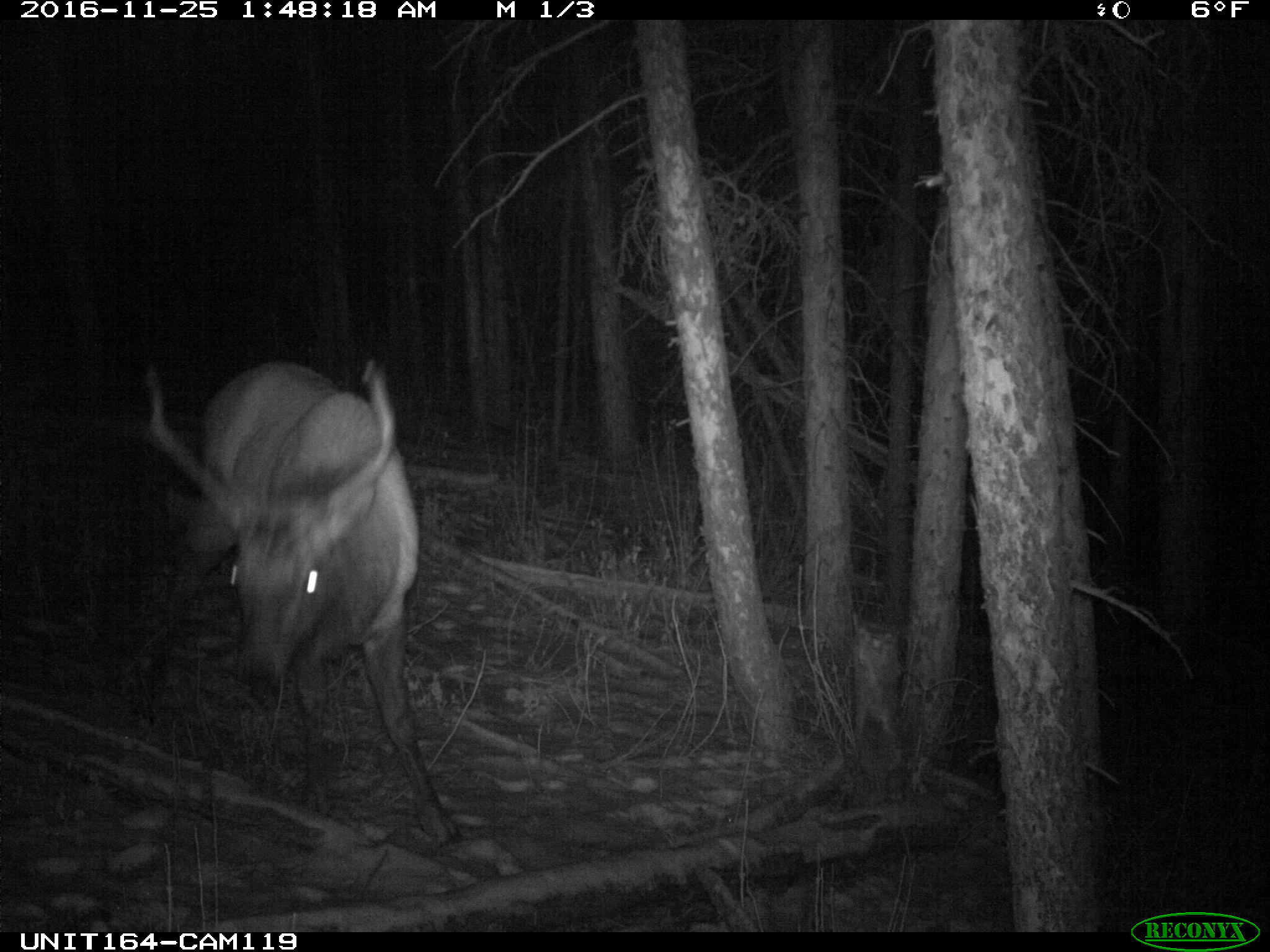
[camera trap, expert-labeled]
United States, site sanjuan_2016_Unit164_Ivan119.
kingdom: Animalia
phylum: Chordata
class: Mammalia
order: Artiodactyla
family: Cervidae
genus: Cervus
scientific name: Cervus elaphus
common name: red deer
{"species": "Cervus elaphus (red deer)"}